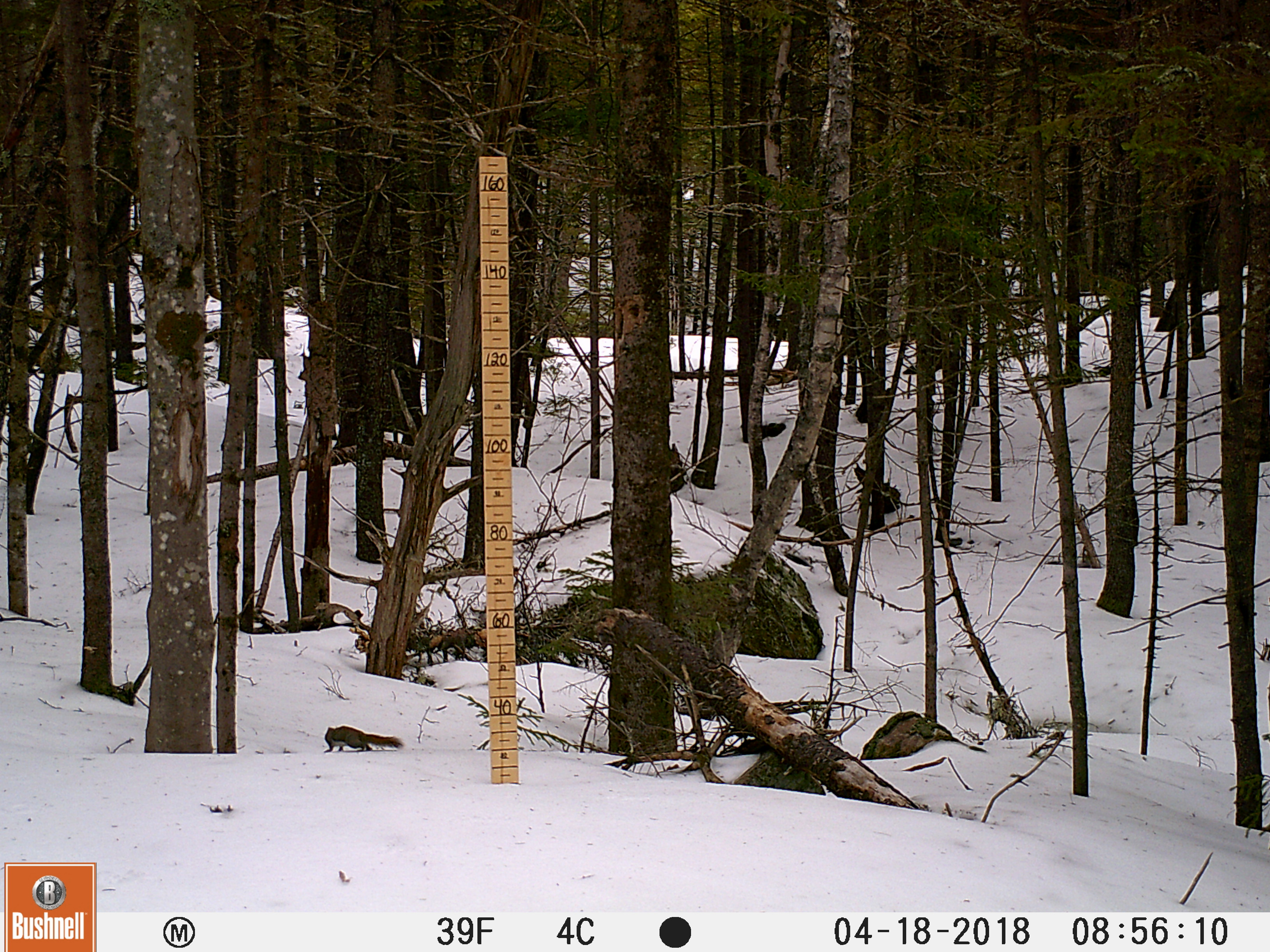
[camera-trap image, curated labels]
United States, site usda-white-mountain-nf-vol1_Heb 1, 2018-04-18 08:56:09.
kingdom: Animalia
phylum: Chordata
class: Mammalia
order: Rodentia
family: Sciuridae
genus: Tamiasciurus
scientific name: Tamiasciurus hudsonicus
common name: red squirrel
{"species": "red squirrel (Tamiasciurus hudsonicus)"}